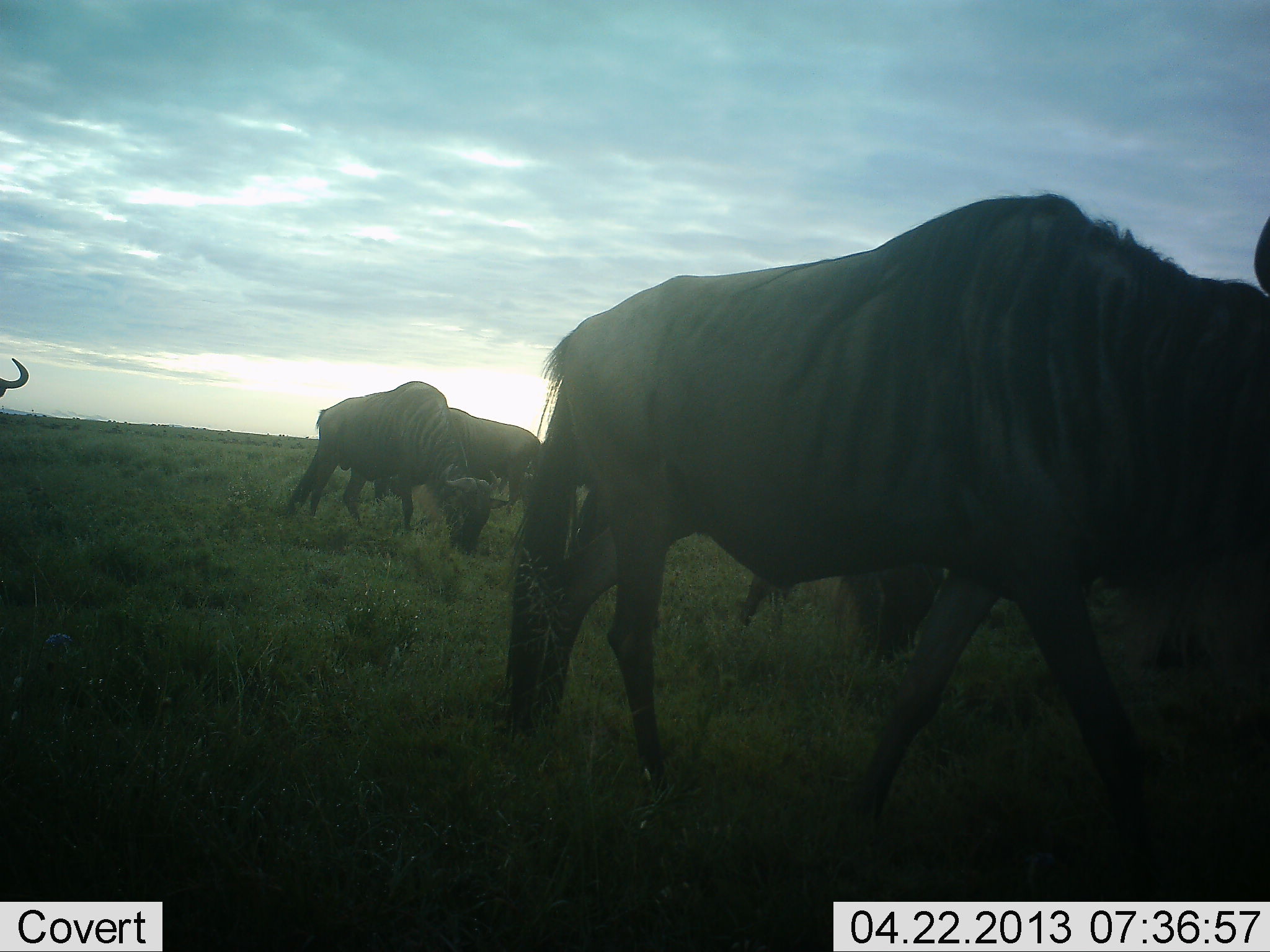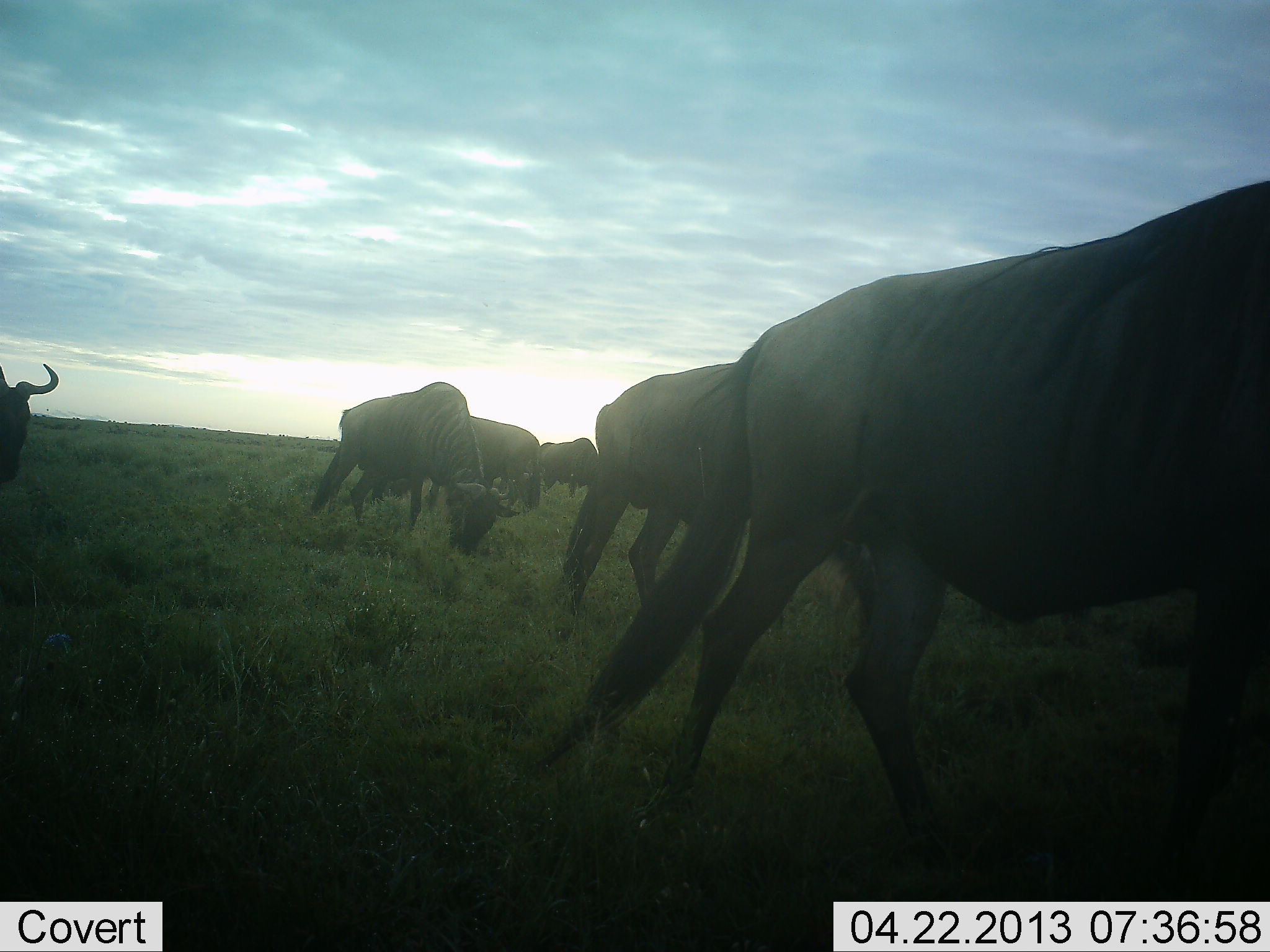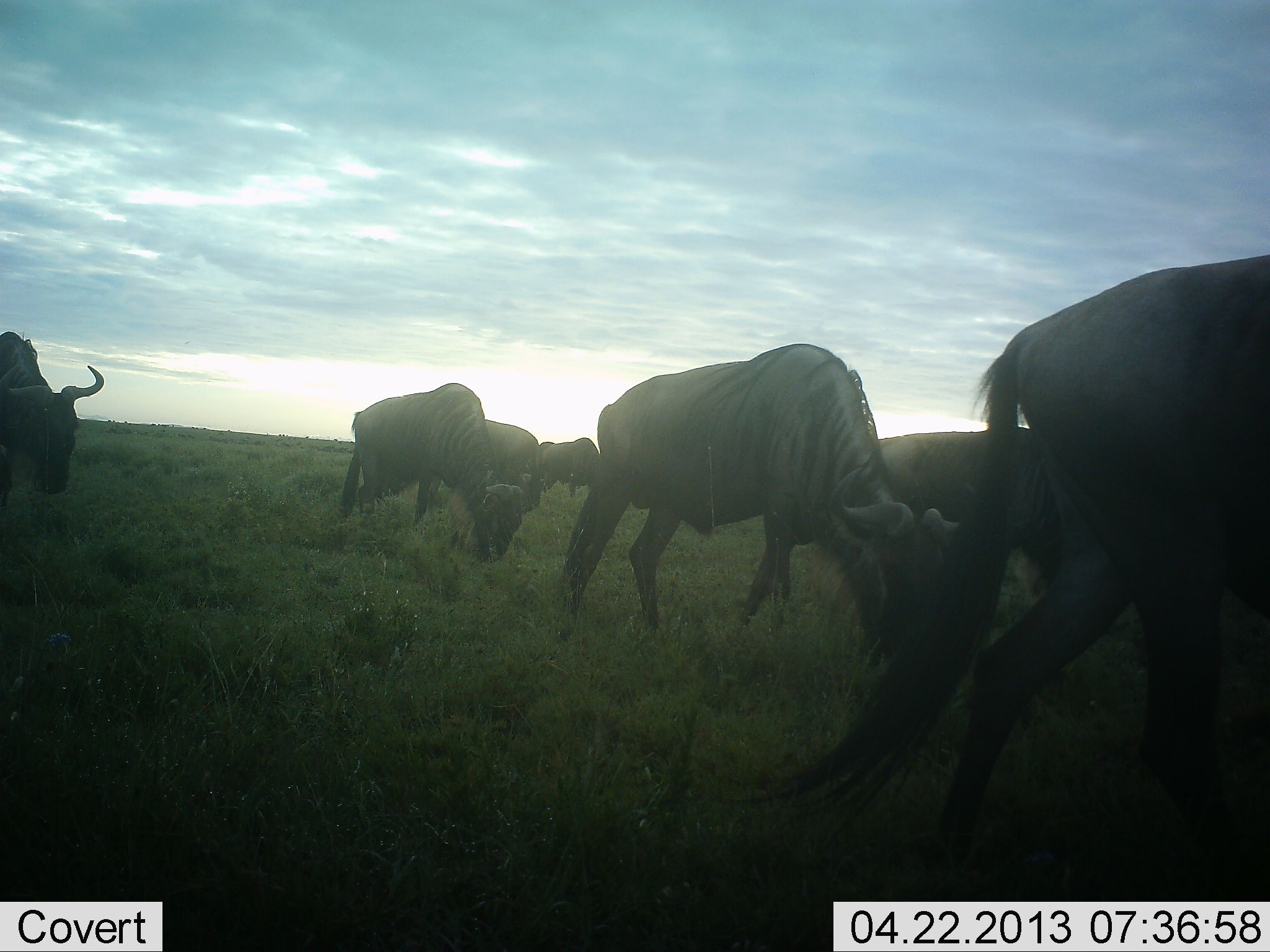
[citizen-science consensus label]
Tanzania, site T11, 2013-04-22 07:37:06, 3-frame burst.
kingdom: Animalia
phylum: Chordata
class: Mammalia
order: Artiodactyla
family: Bovidae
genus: Connochaetes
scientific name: Connochaetes taurinus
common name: blue wildebeest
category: wildebeest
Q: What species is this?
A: Wildebeest (blue wildebeest) (Connochaetes taurinus).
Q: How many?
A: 7.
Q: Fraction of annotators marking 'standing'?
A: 31%.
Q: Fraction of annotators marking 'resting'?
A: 0%.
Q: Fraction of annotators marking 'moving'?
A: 75%.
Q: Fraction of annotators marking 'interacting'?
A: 3%.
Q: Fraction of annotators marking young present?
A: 0%.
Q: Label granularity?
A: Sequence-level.